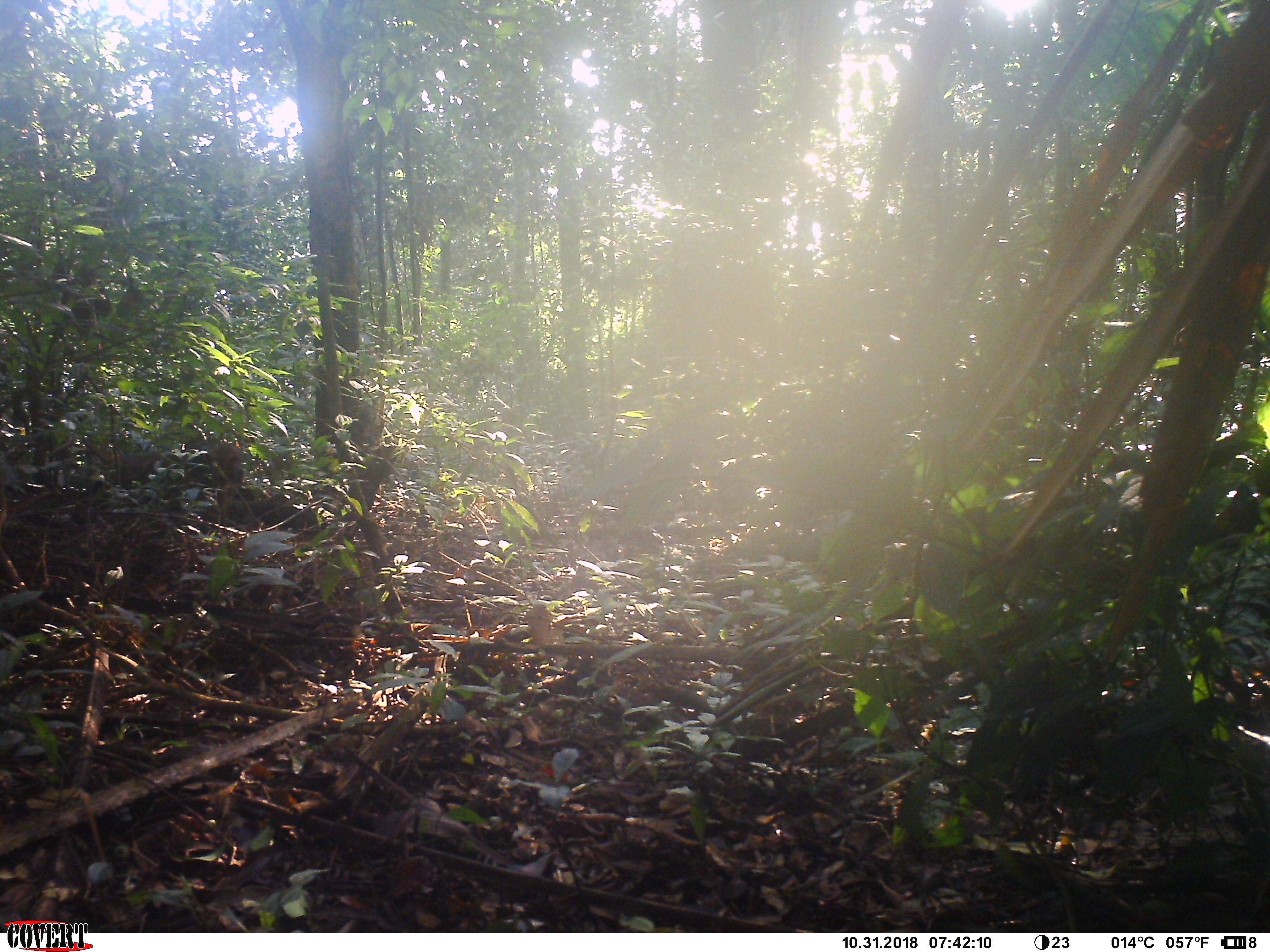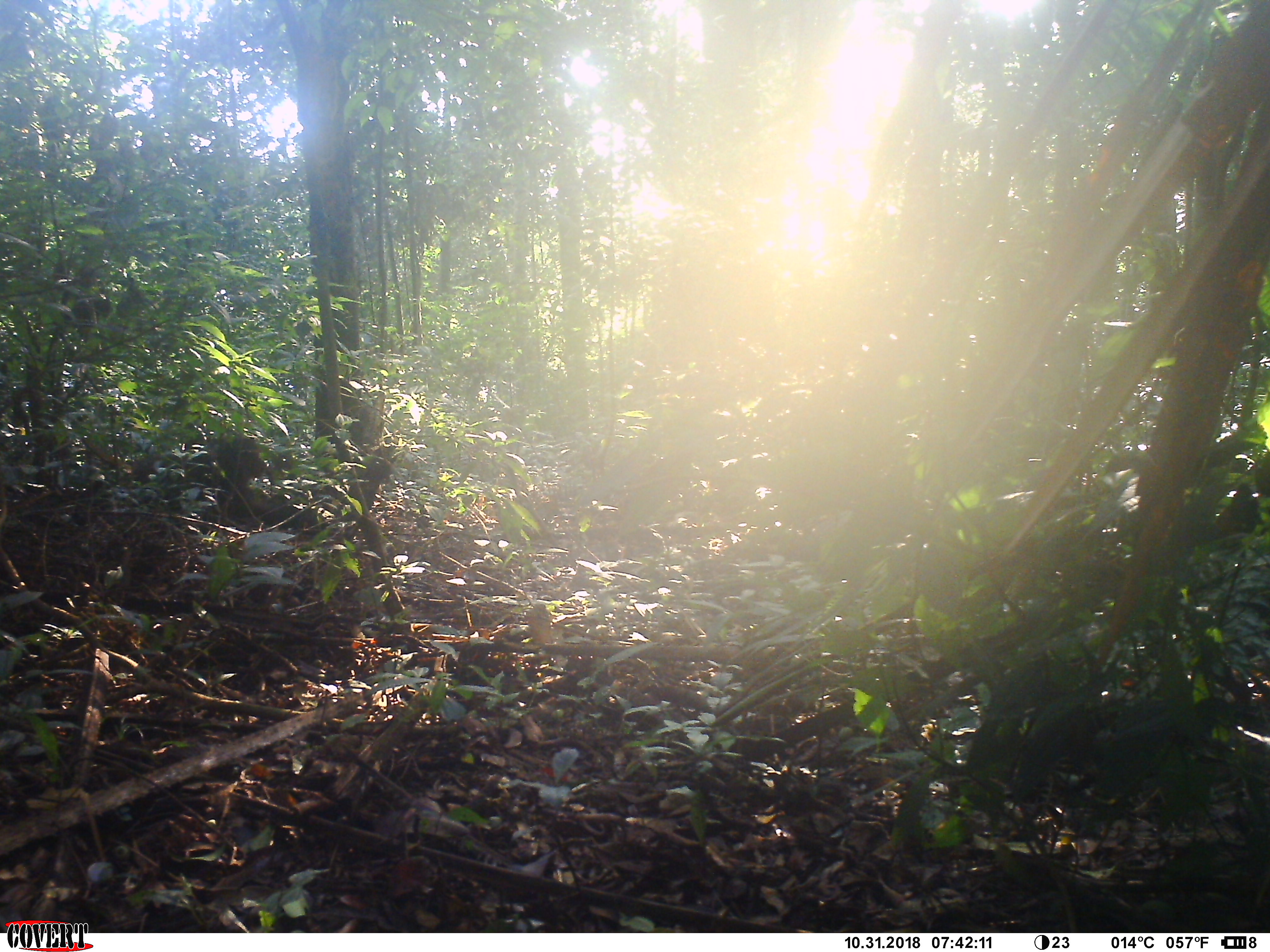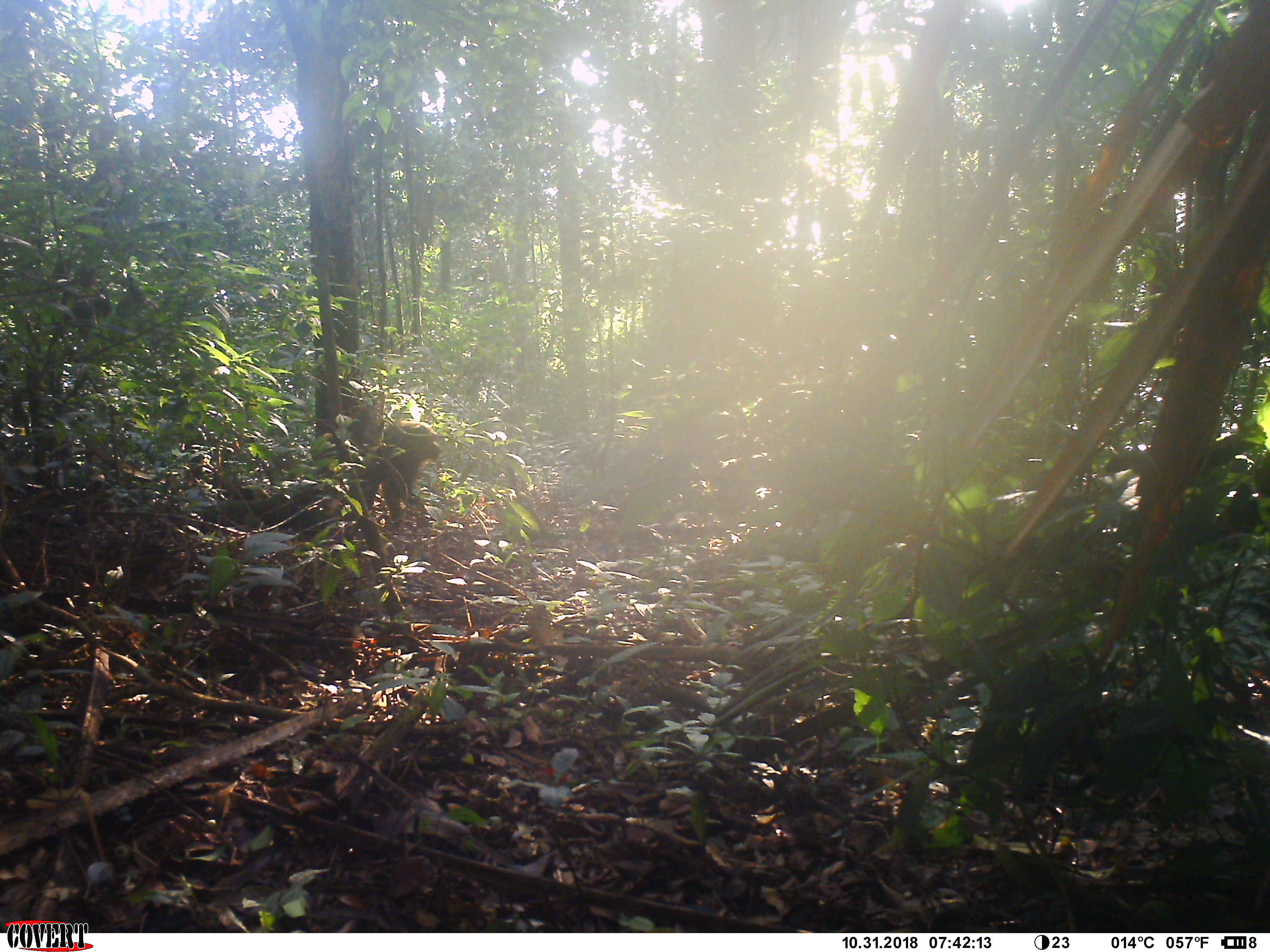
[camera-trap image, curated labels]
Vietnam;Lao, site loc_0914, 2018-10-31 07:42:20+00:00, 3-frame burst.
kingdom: Animalia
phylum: Chordata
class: Mammalia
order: Primates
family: Cercopithecidae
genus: Macaca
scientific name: Macaca arctoides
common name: stump-tailed macaque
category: stump tailed macaque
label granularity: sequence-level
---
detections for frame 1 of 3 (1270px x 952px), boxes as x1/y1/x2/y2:
stump tailed macaque: 187/439/245/515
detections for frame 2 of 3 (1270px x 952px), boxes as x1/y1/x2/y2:
stump tailed macaque: 132/434/265/510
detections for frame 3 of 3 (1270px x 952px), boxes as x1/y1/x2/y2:
stump tailed macaque: 349/427/441/528